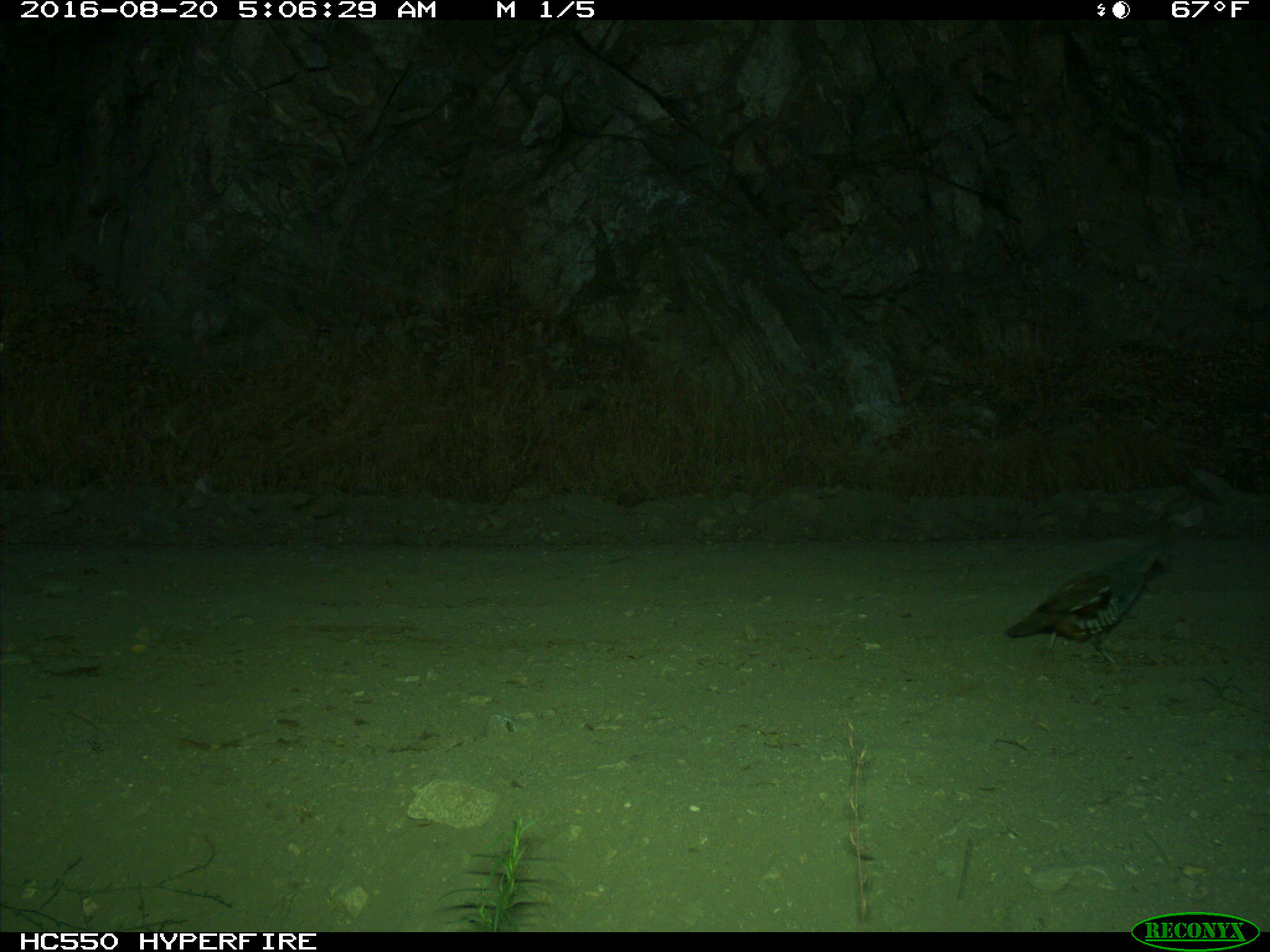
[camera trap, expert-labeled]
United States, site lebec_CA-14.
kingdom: Animalia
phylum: Chordata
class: Aves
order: Galliformes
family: Odontophoridae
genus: Callipepla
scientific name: Callipepla californica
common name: california quail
Callipepla californica (california quail).